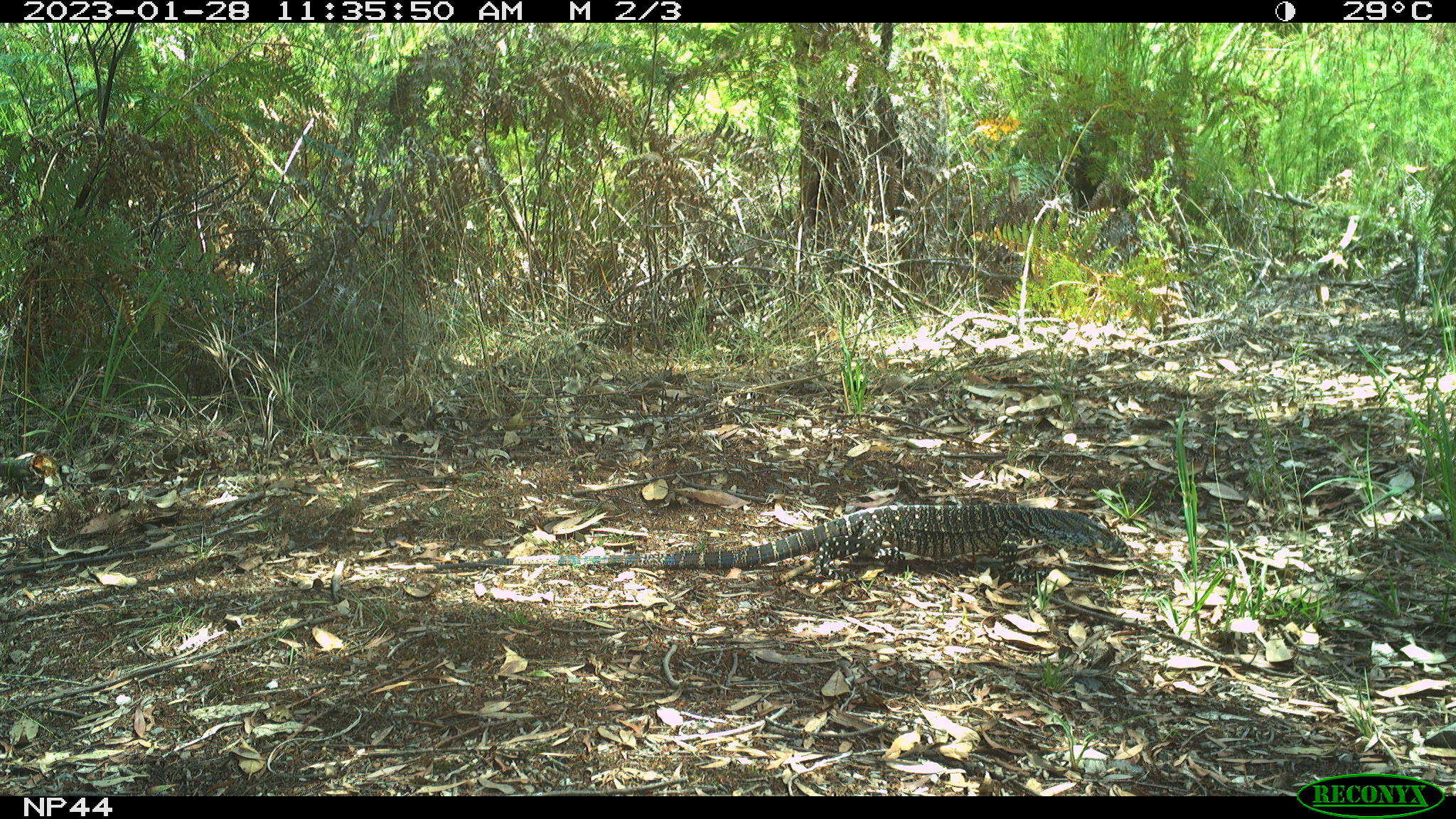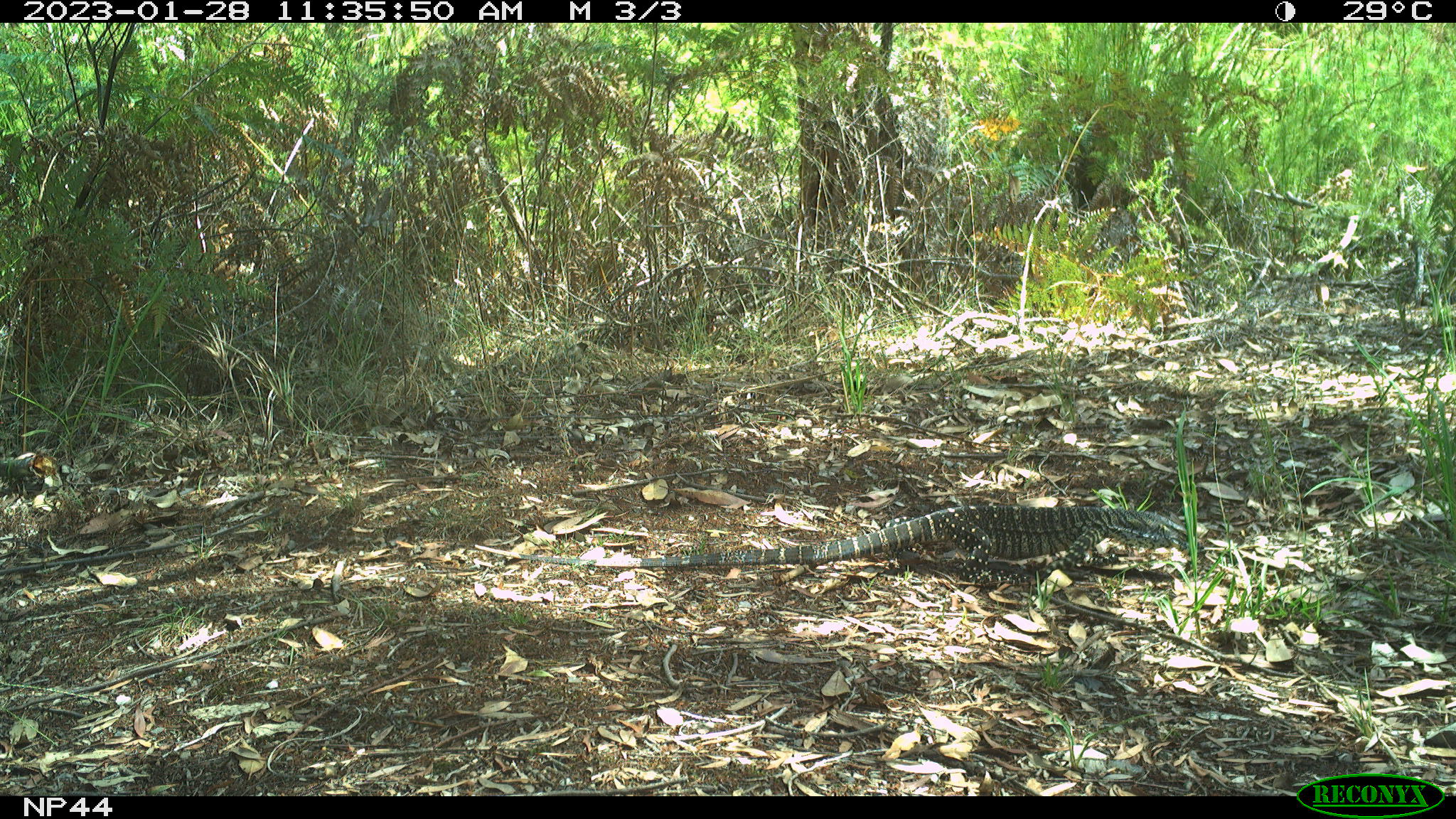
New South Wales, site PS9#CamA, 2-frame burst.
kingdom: Animalia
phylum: Chordata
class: Reptilia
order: Squamata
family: Varanidae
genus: Varanus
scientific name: Varanus varius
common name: lace monitor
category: goanna